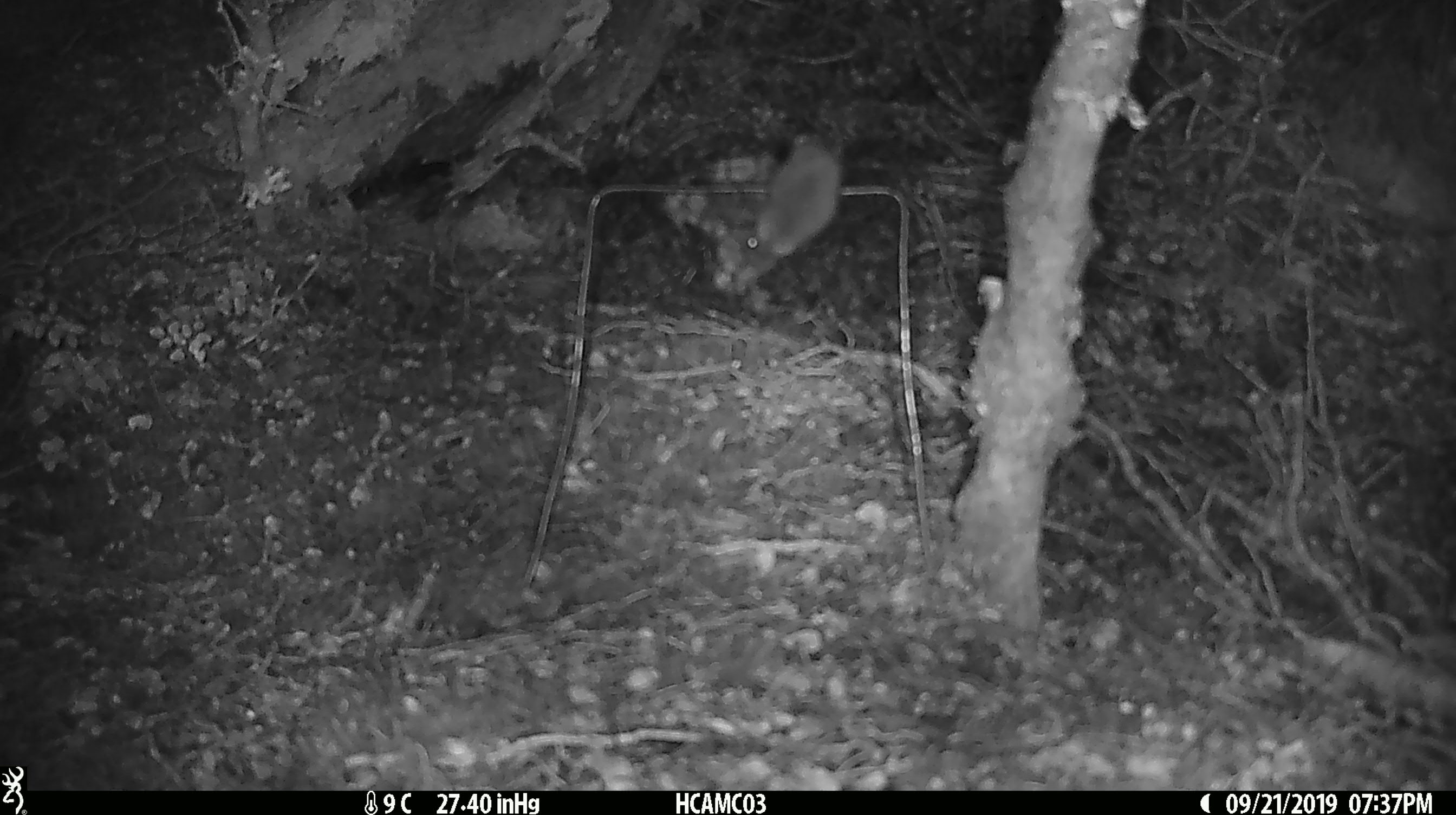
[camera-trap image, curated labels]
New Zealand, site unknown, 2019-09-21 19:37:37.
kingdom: Animalia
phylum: Chordata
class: Mammalia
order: Rodentia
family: Muridae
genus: Mus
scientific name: Mus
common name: mouse